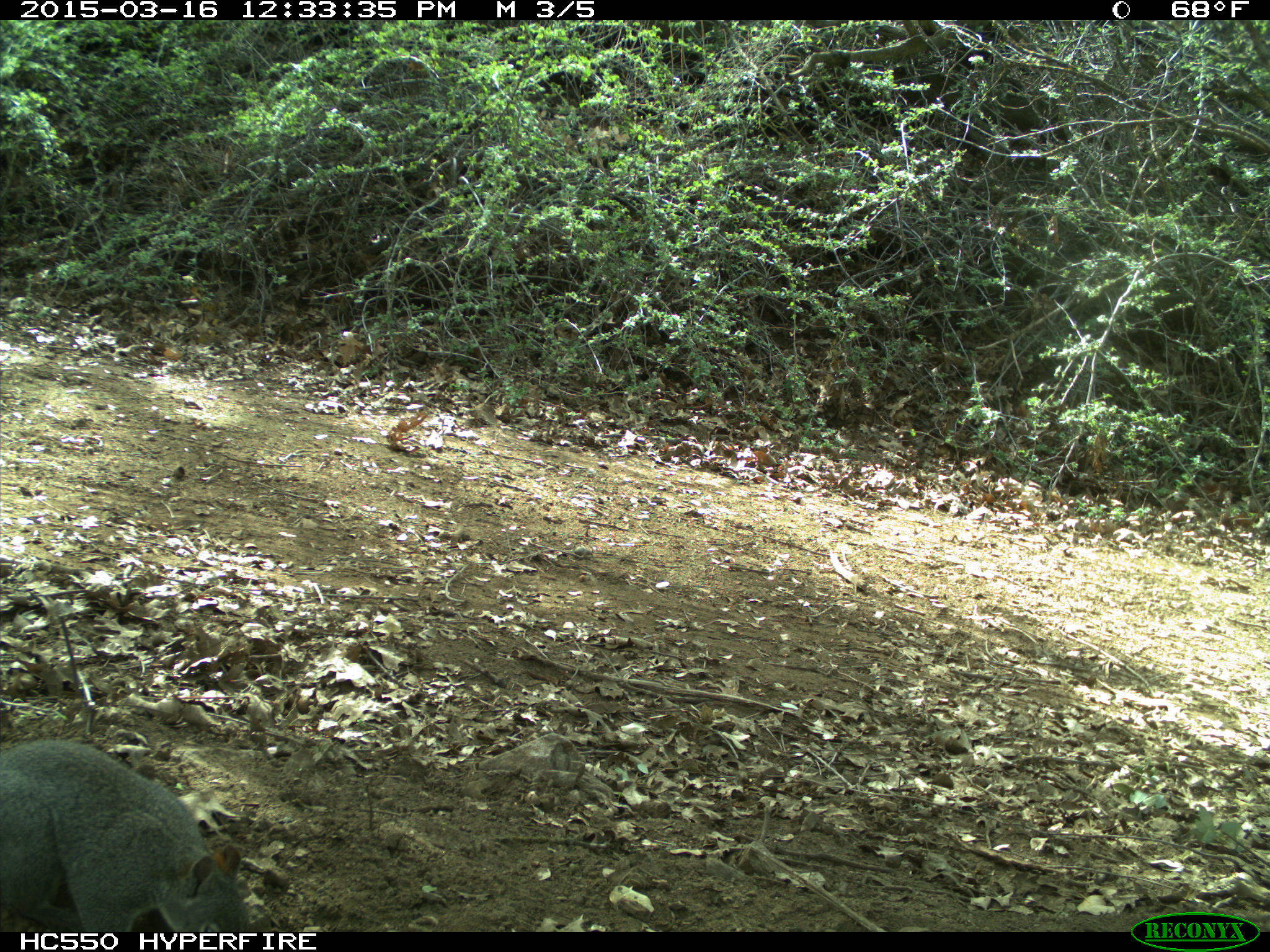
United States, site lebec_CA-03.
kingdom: Animalia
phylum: Chordata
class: Mammalia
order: Rodentia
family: Sciuridae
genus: Sciurus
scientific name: Sciurus carolinensis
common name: eastern gray squirrel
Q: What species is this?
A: Sciurus carolinensis (eastern gray squirrel).